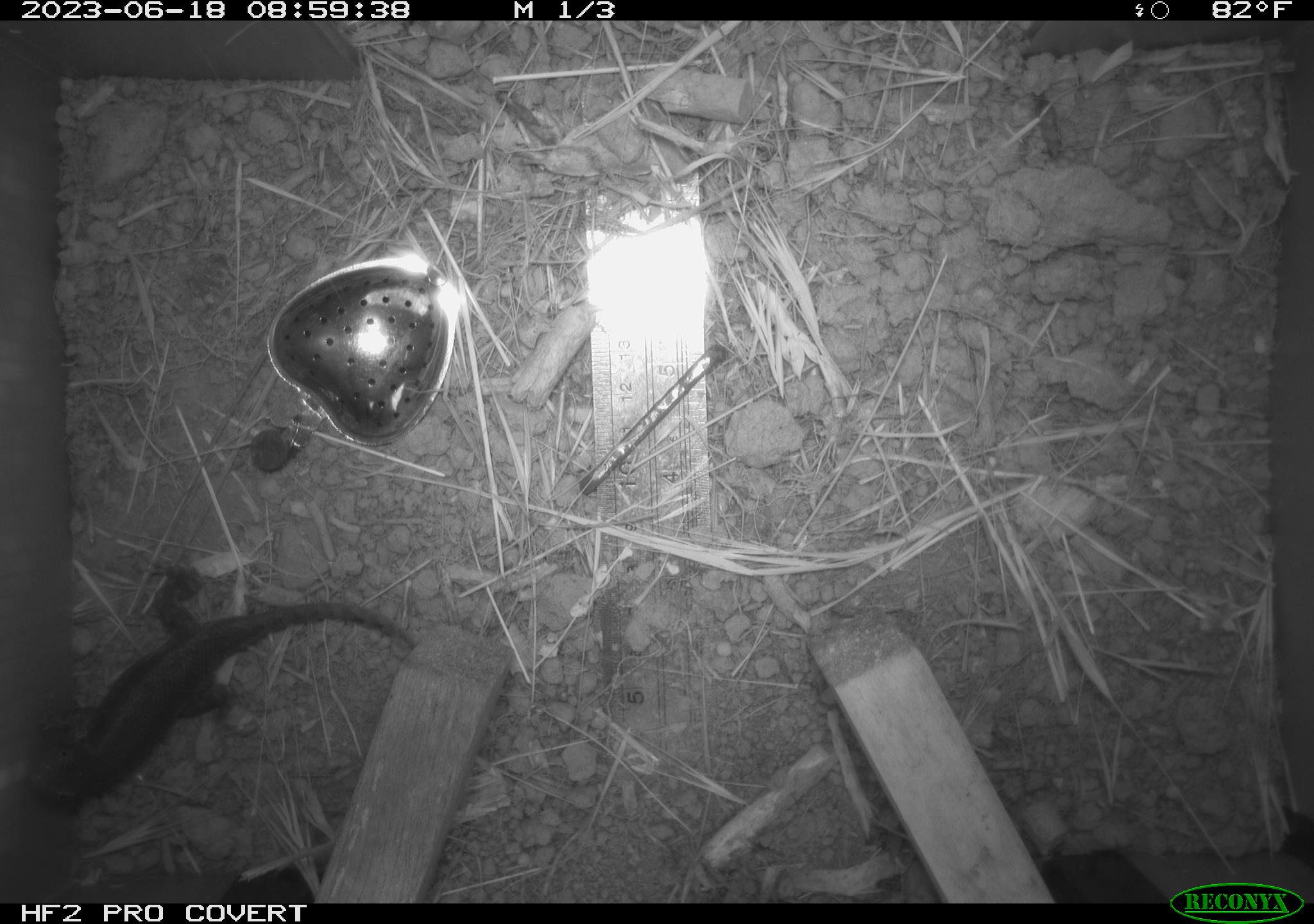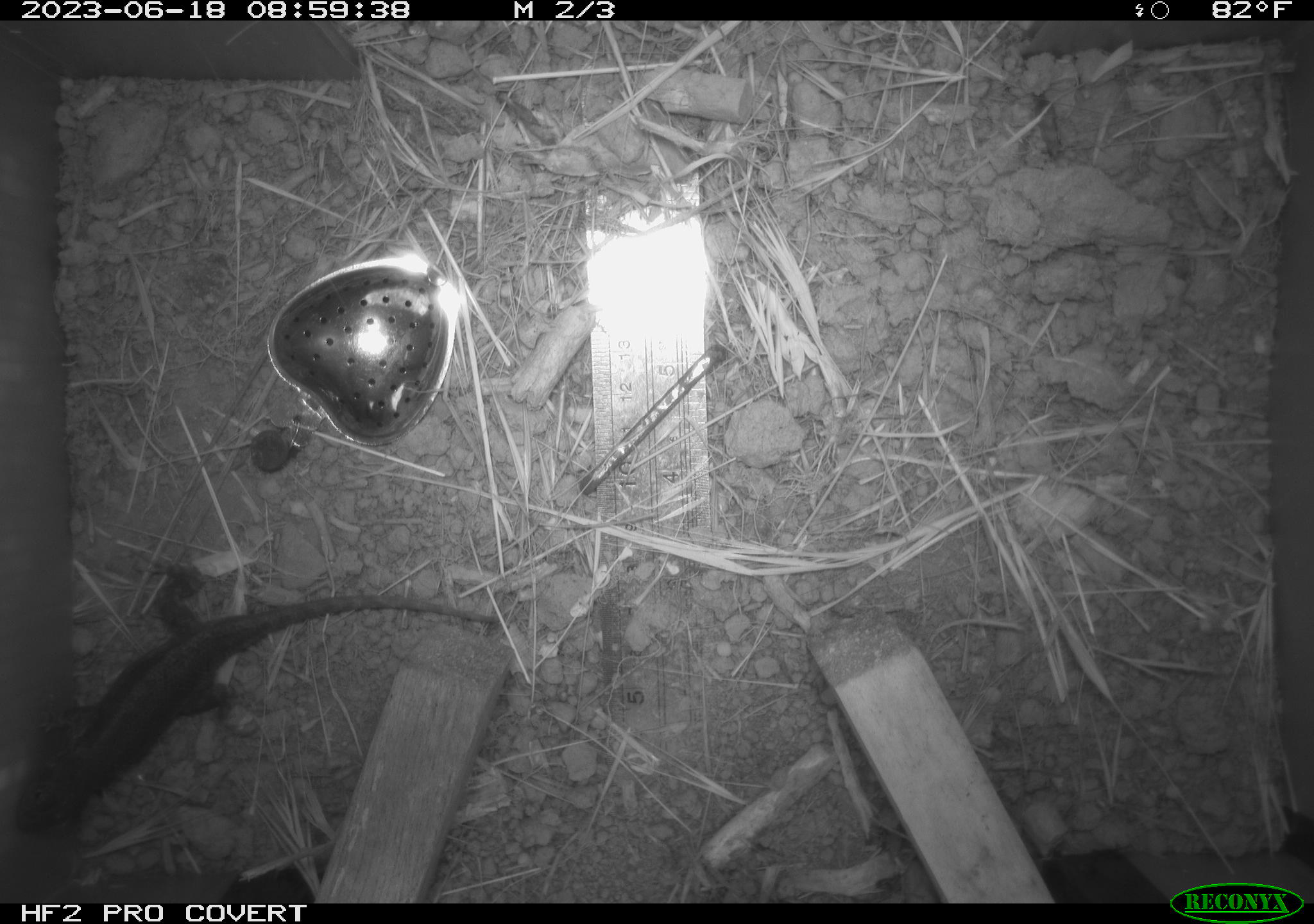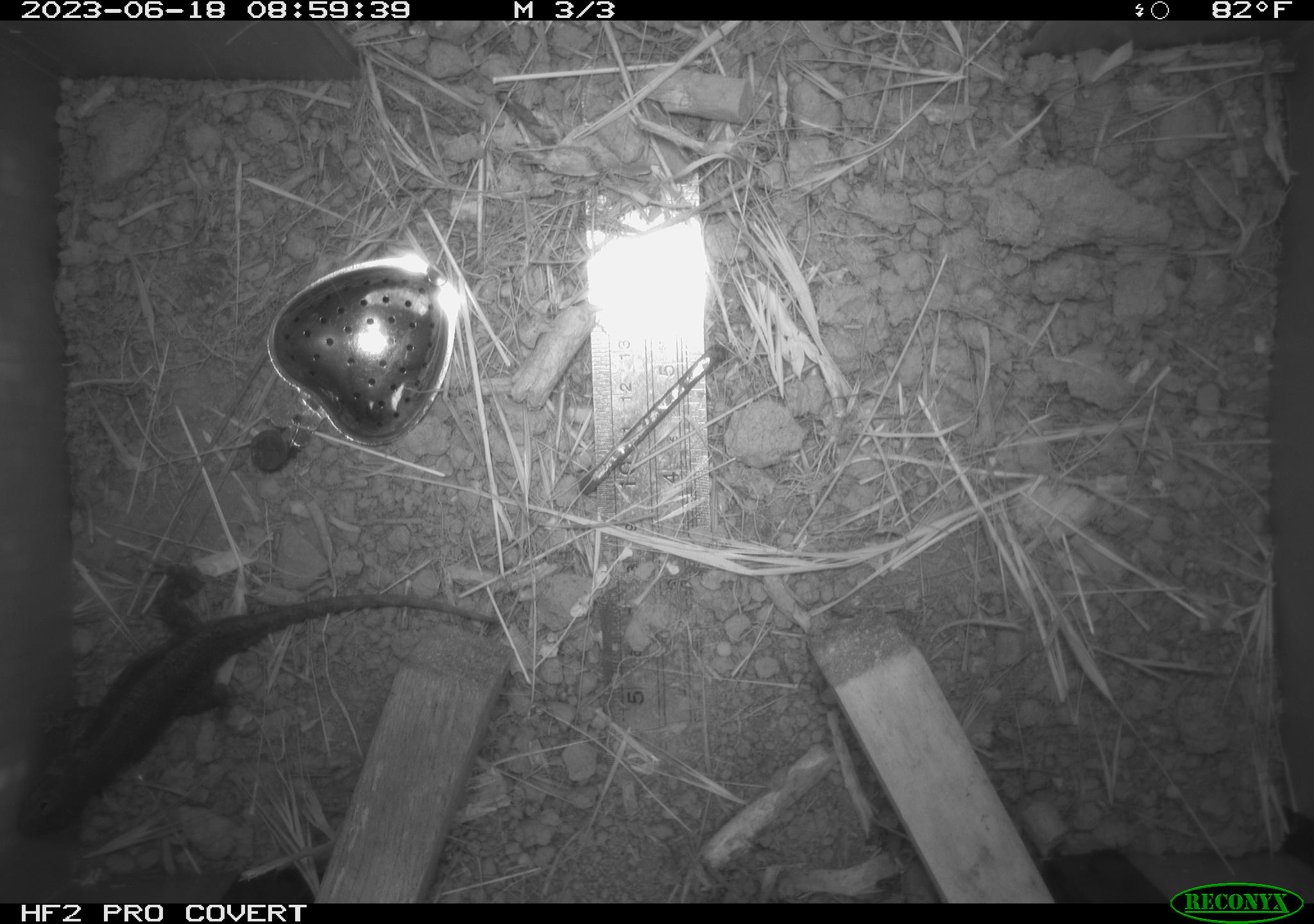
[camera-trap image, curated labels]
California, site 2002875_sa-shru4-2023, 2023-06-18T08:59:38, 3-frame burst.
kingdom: Animalia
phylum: Chordata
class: Reptilia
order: Squamata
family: Phrynosomatidae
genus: Sceloporus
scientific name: Sceloporus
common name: spiny lizards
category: sceloporus species